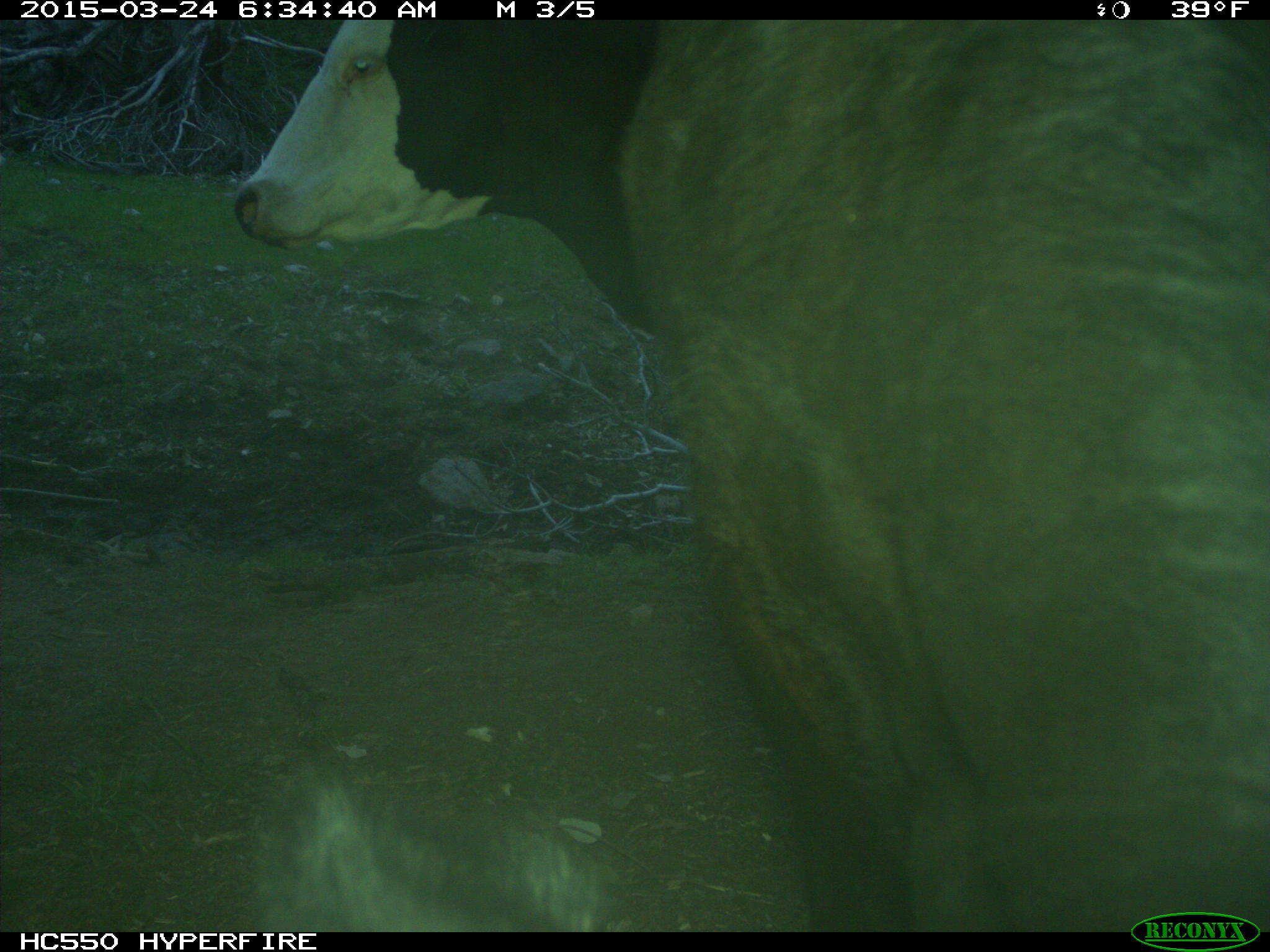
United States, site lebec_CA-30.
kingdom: Animalia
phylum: Chordata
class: Mammalia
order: Artiodactyla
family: Bovidae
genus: Bos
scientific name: Bos taurus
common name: domestic cow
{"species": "Bos taurus (domestic cow)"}